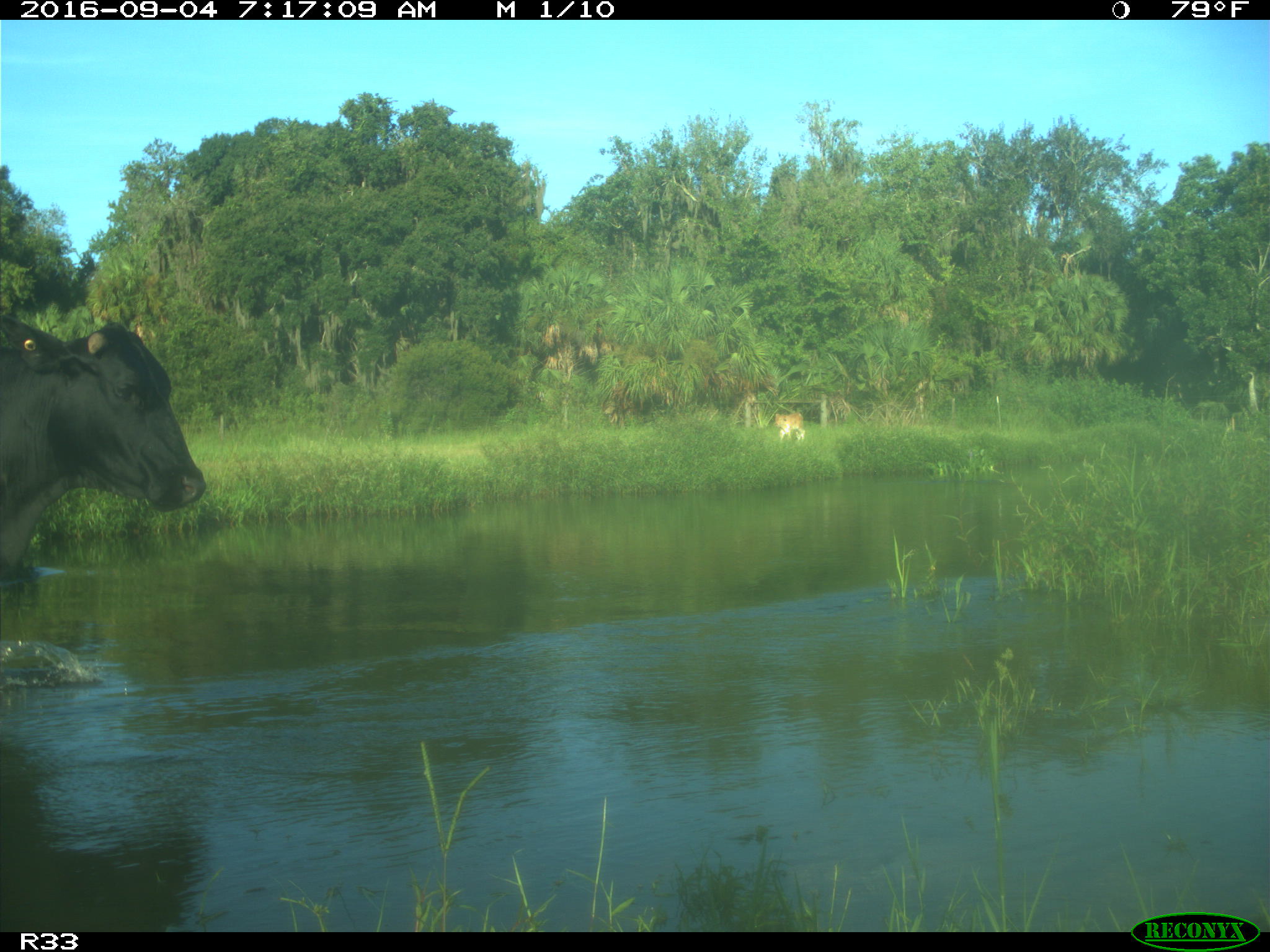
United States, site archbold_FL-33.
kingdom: Animalia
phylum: Chordata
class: Mammalia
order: Artiodactyla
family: Bovidae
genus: Bos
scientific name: Bos taurus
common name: domestic cow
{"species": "Bos taurus (domestic cow)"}